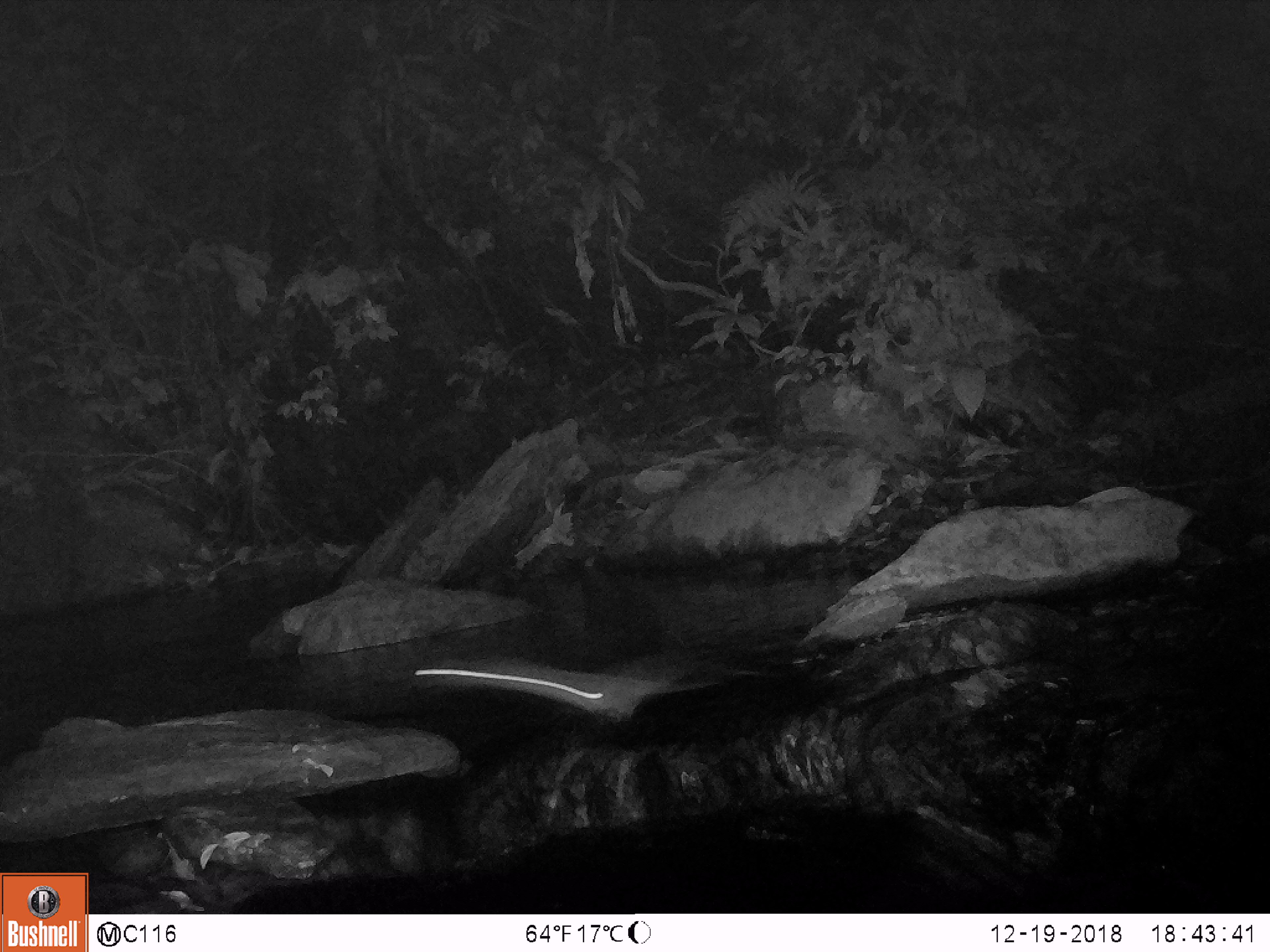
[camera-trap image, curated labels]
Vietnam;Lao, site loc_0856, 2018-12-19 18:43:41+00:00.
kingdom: Animalia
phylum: Chordata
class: Mammalia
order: Rodentia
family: Muridae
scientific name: Muridae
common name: old-world mice and rats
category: unidentified murid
Unidentified murid (old-world mice and rats) (Muridae). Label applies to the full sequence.